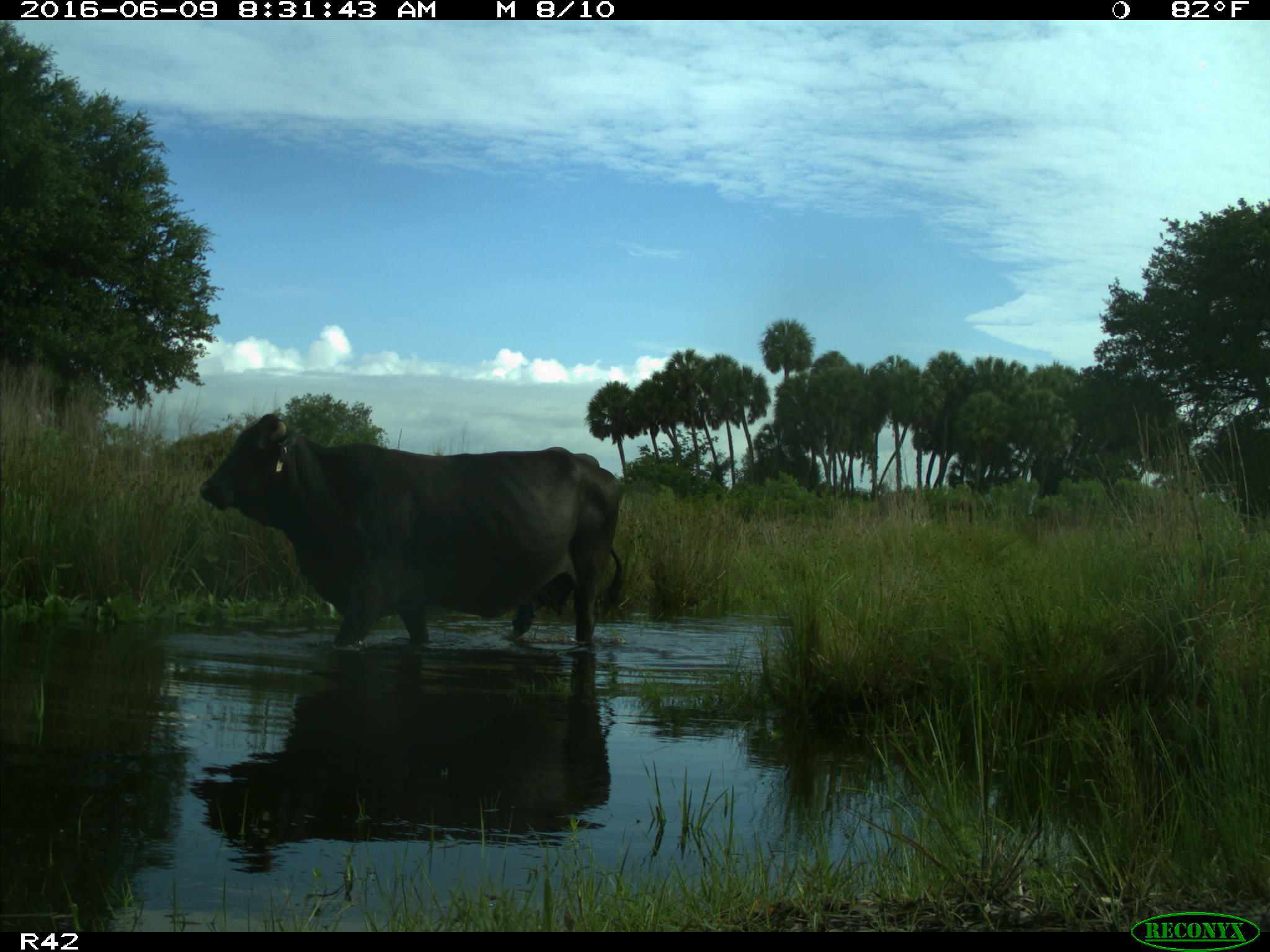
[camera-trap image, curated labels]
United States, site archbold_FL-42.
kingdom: Animalia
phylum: Chordata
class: Mammalia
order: Artiodactyla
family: Bovidae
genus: Bos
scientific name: Bos taurus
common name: domestic cow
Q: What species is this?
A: Bos taurus (domestic cow).